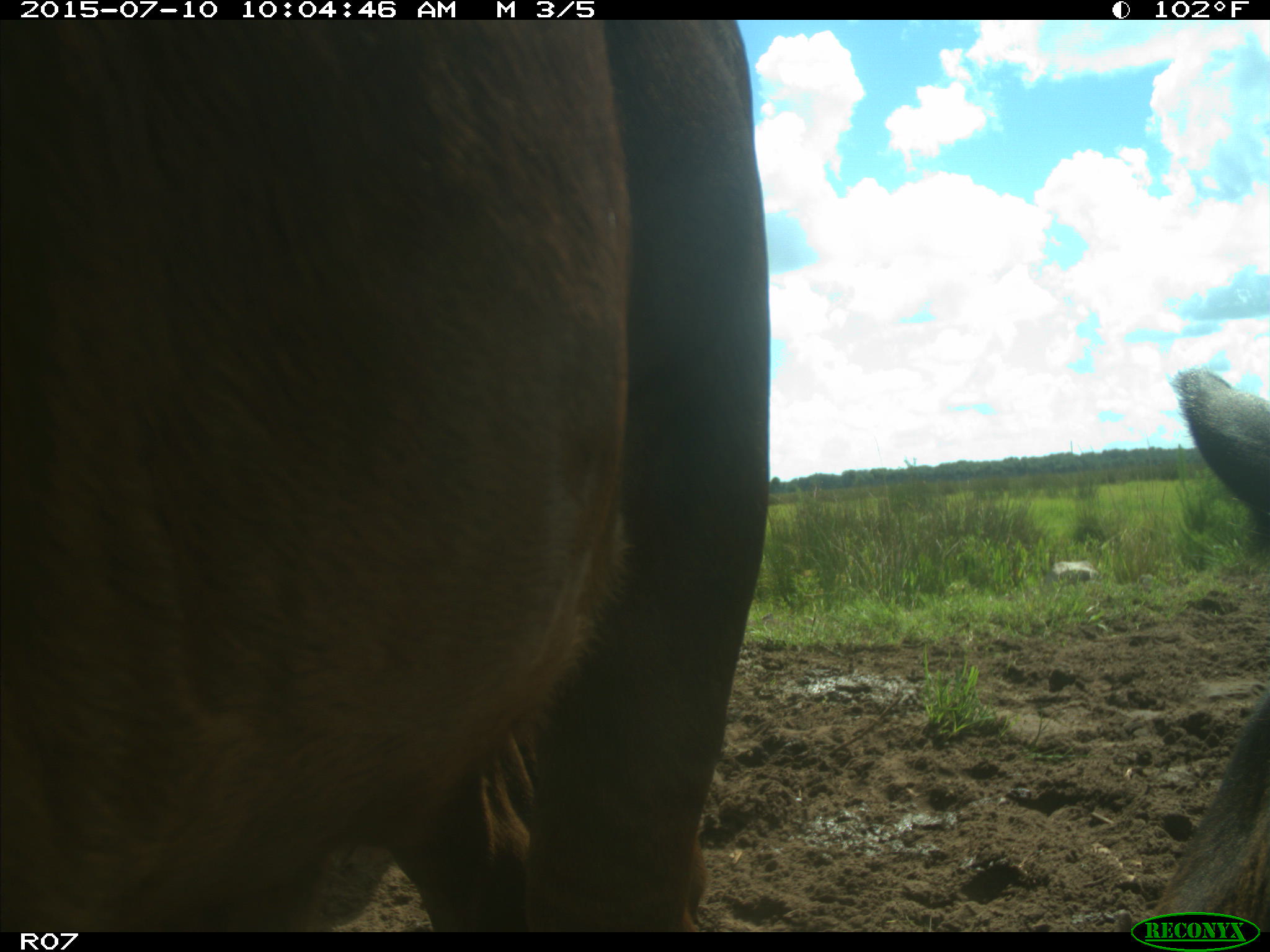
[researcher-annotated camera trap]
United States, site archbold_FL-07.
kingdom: Animalia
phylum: Chordata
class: Mammalia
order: Artiodactyla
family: Bovidae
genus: Bos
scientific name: Bos taurus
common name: domestic cow